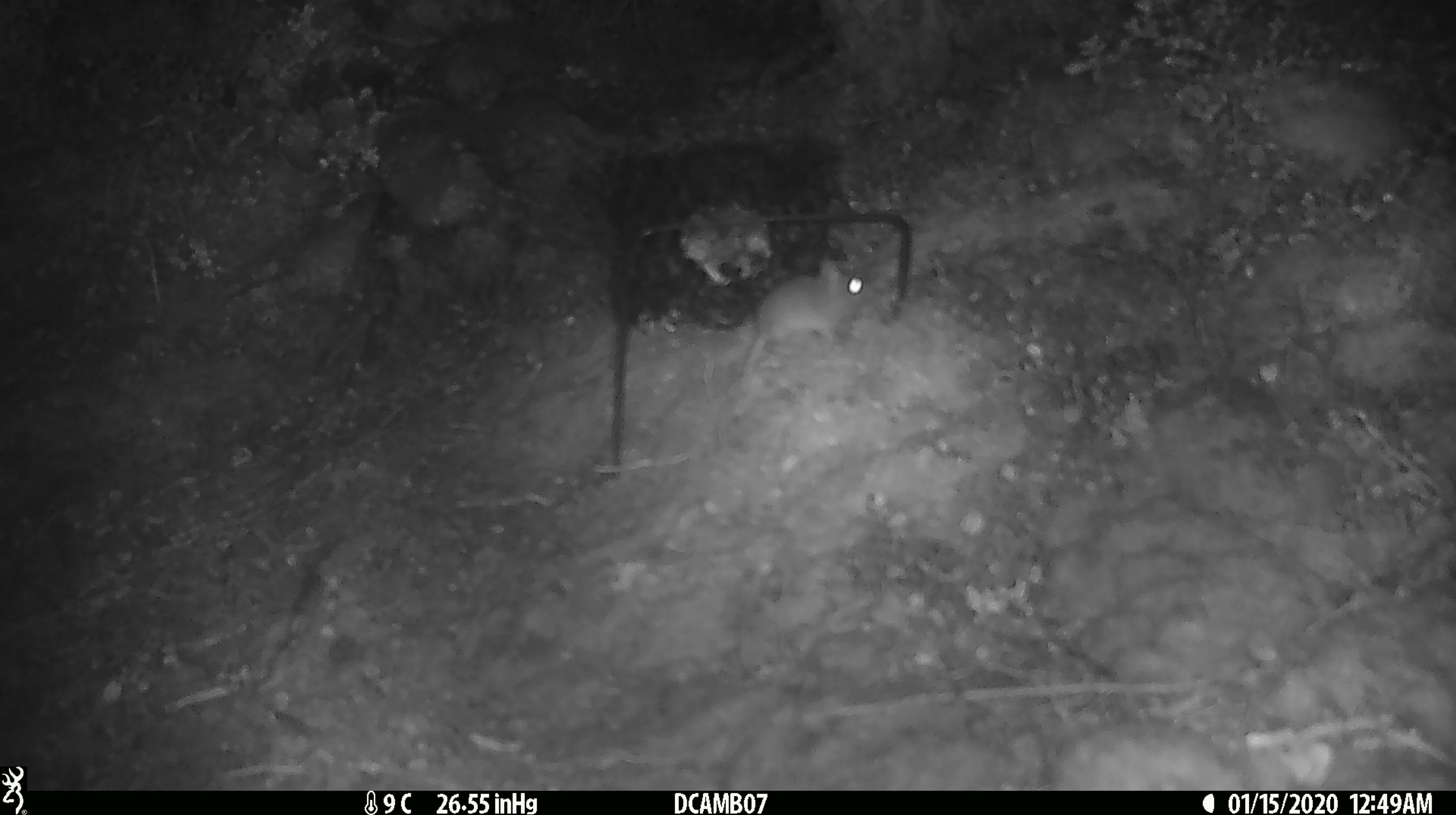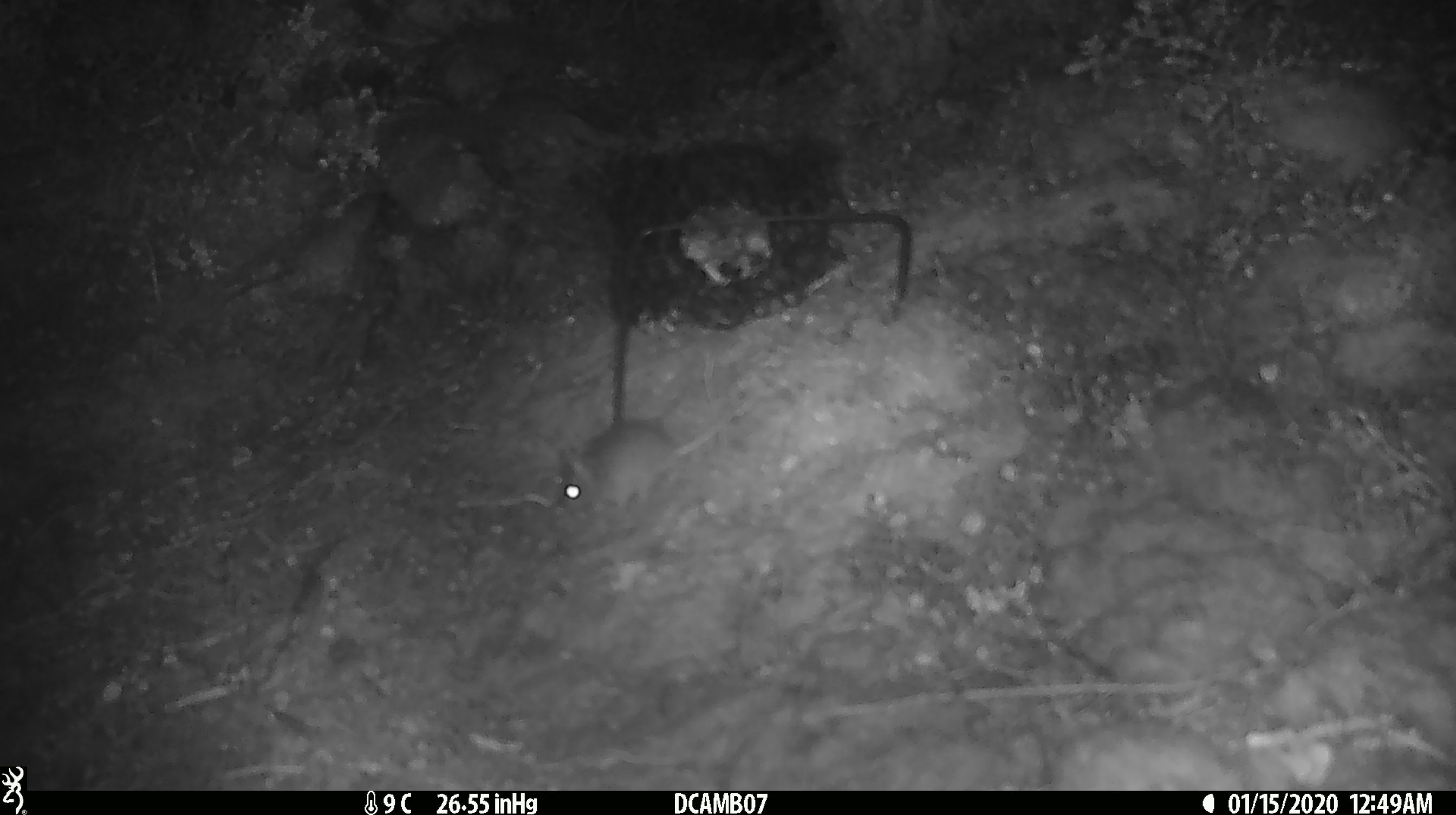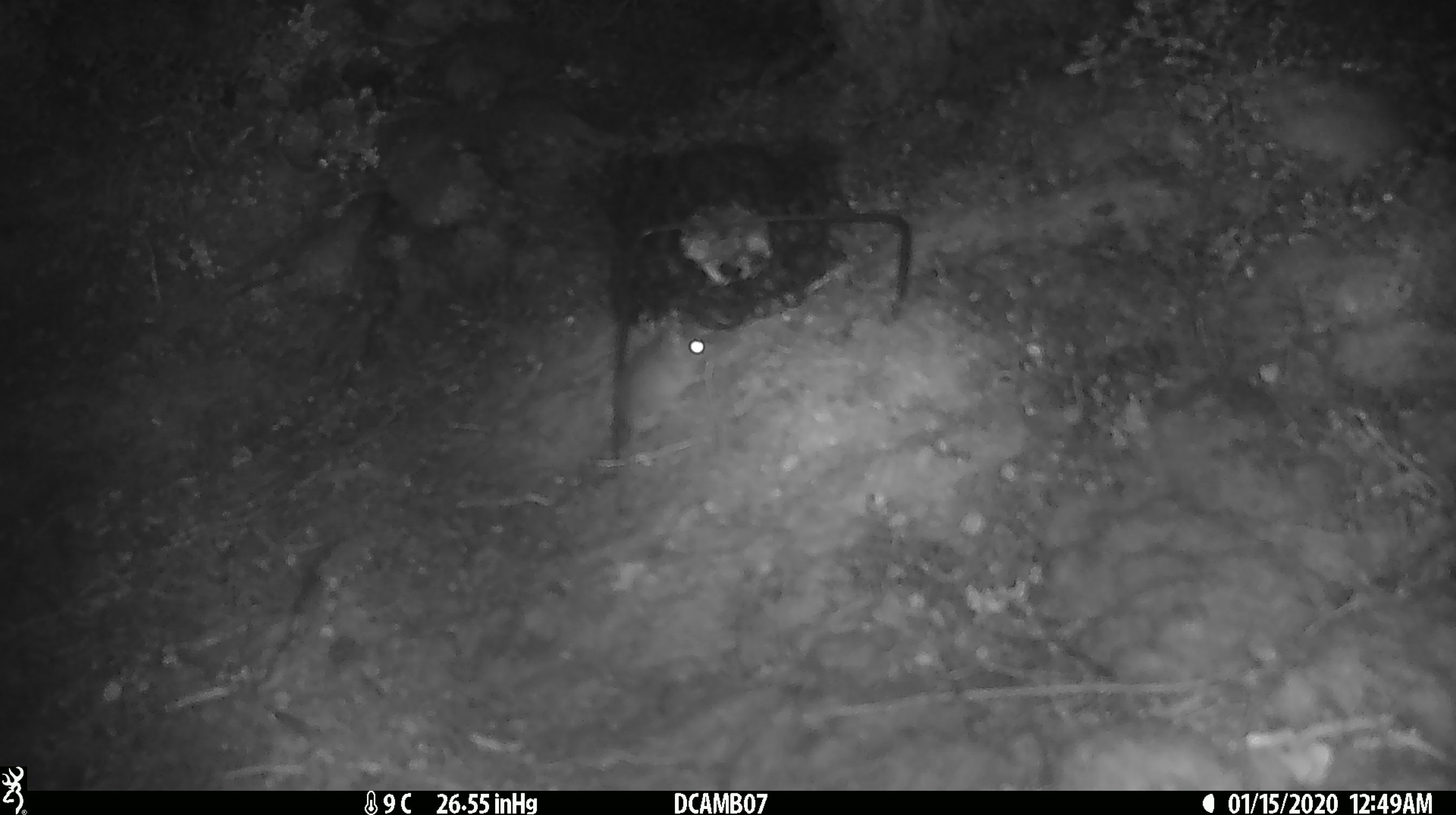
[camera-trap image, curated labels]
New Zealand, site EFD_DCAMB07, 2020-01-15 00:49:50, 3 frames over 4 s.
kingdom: Animalia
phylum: Chordata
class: Mammalia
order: Rodentia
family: Muridae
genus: Mus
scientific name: Mus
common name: mouse